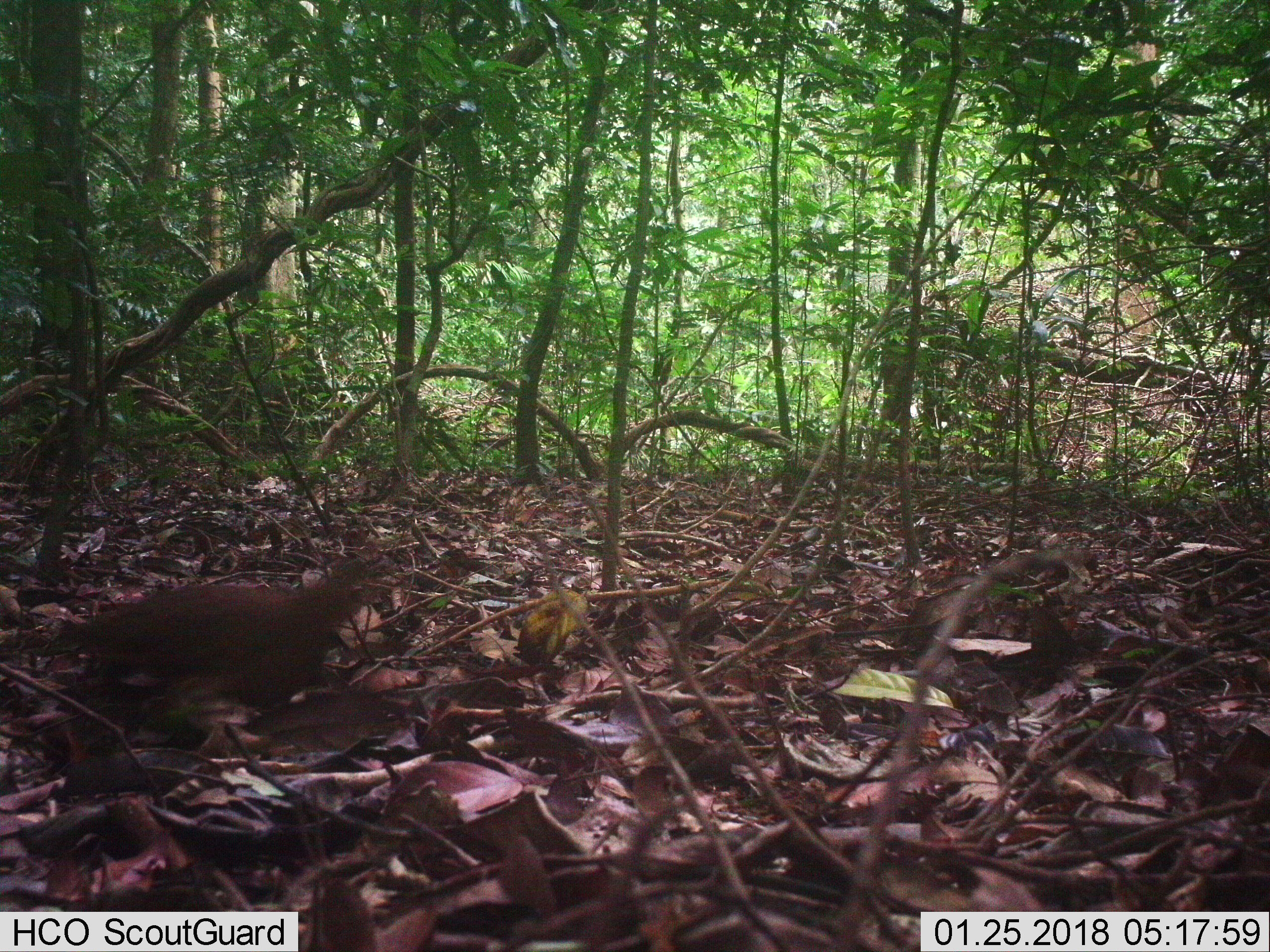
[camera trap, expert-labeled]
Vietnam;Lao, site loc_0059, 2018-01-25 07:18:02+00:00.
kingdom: Animalia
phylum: Chordata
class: Aves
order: Galliformes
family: Phasianidae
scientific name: Phasianidae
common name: partridge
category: unidentified partridge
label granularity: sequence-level